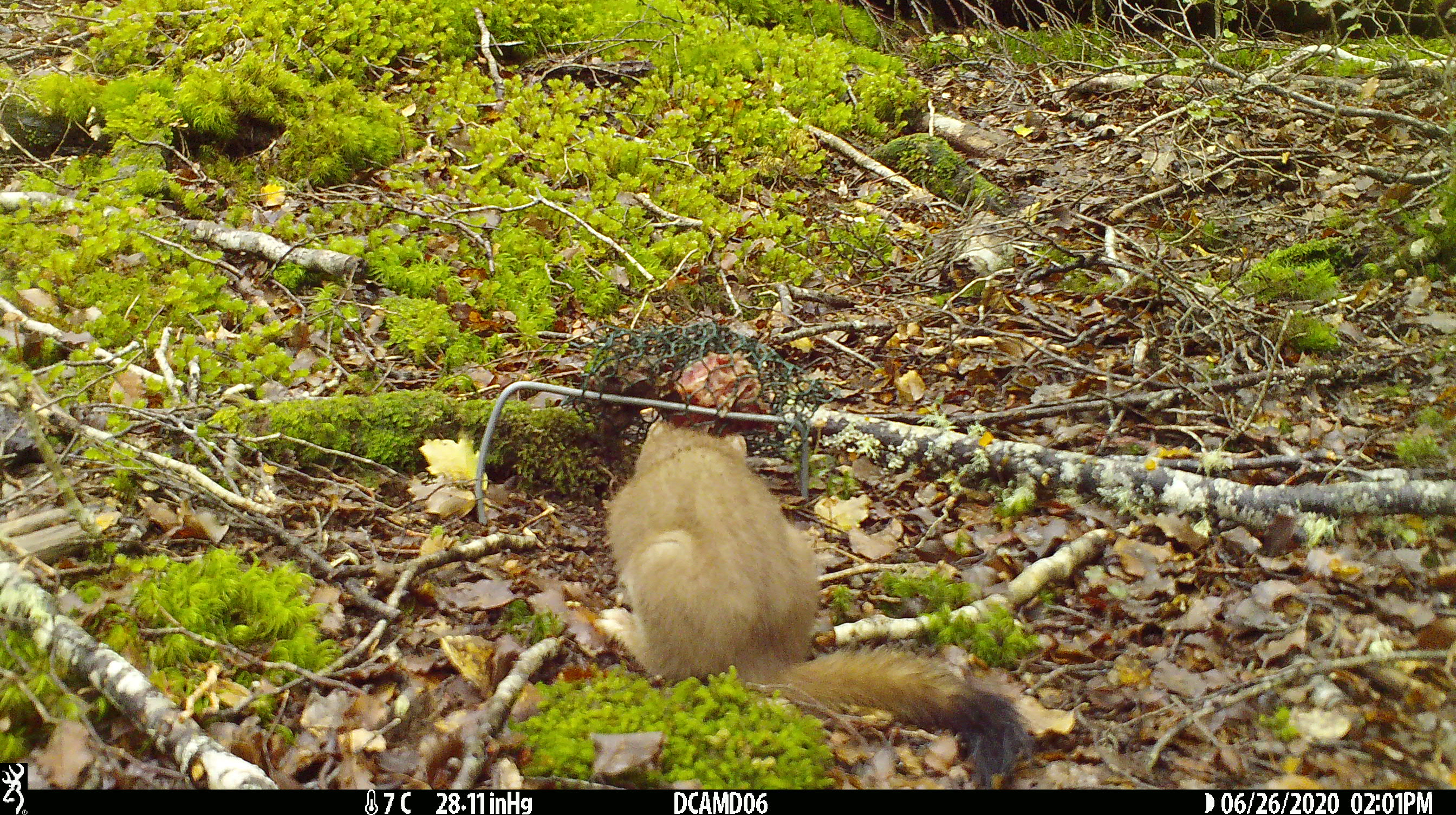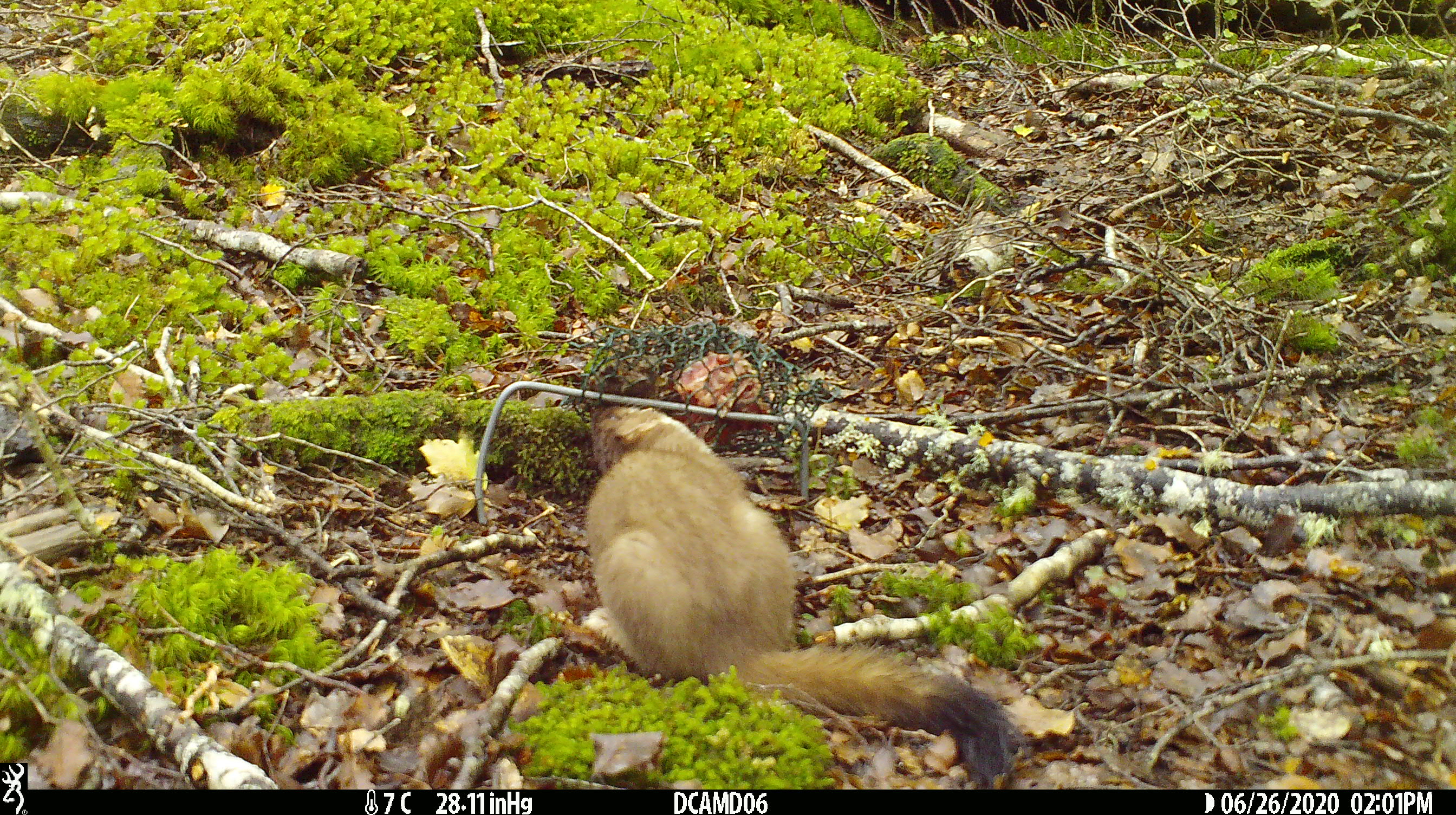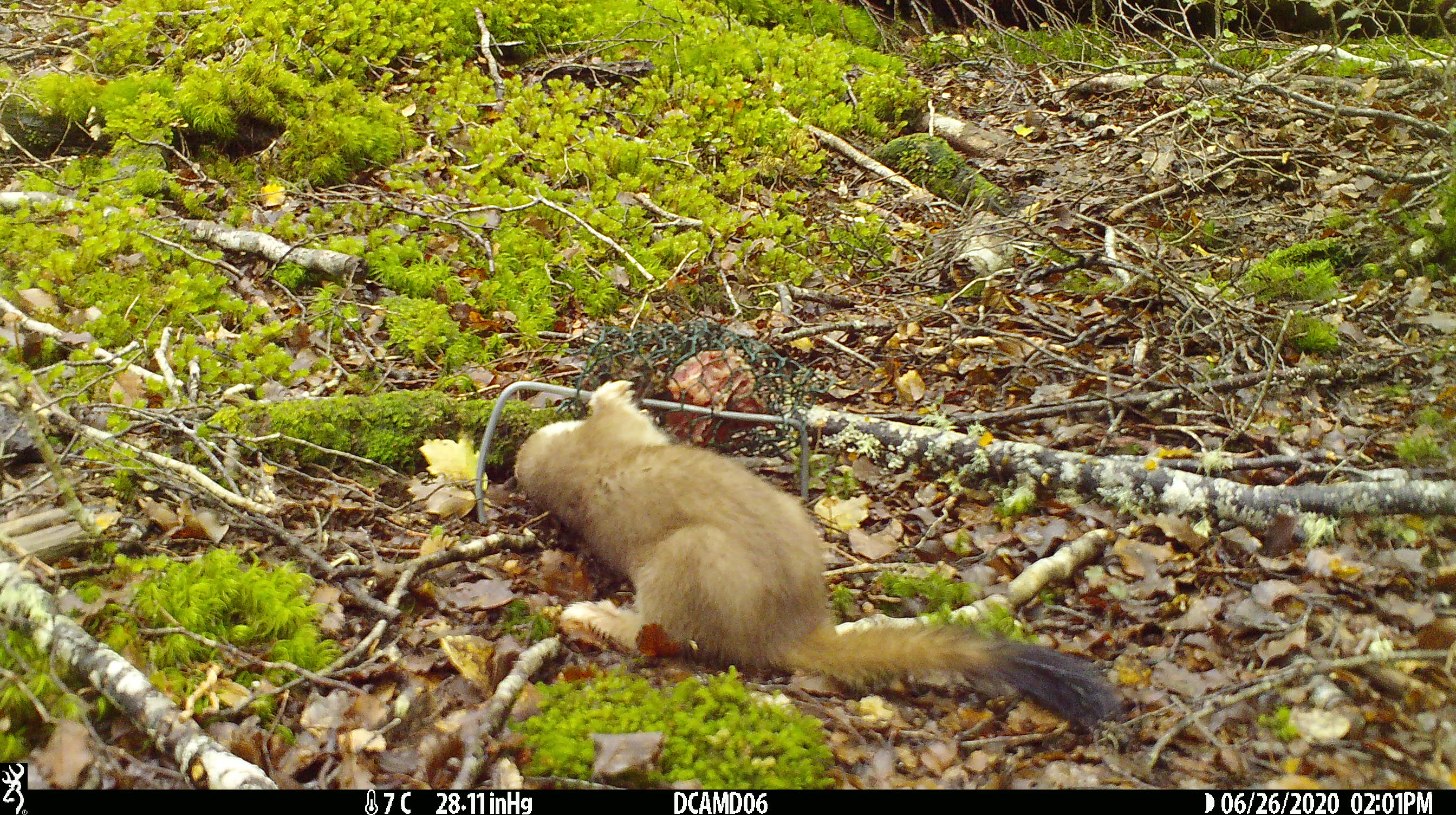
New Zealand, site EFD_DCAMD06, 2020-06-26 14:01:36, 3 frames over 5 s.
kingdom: Animalia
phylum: Chordata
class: Mammalia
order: Carnivora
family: Mustelidae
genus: Mustela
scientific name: Mustela erminea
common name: stoat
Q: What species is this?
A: Stoat (Mustela erminea).